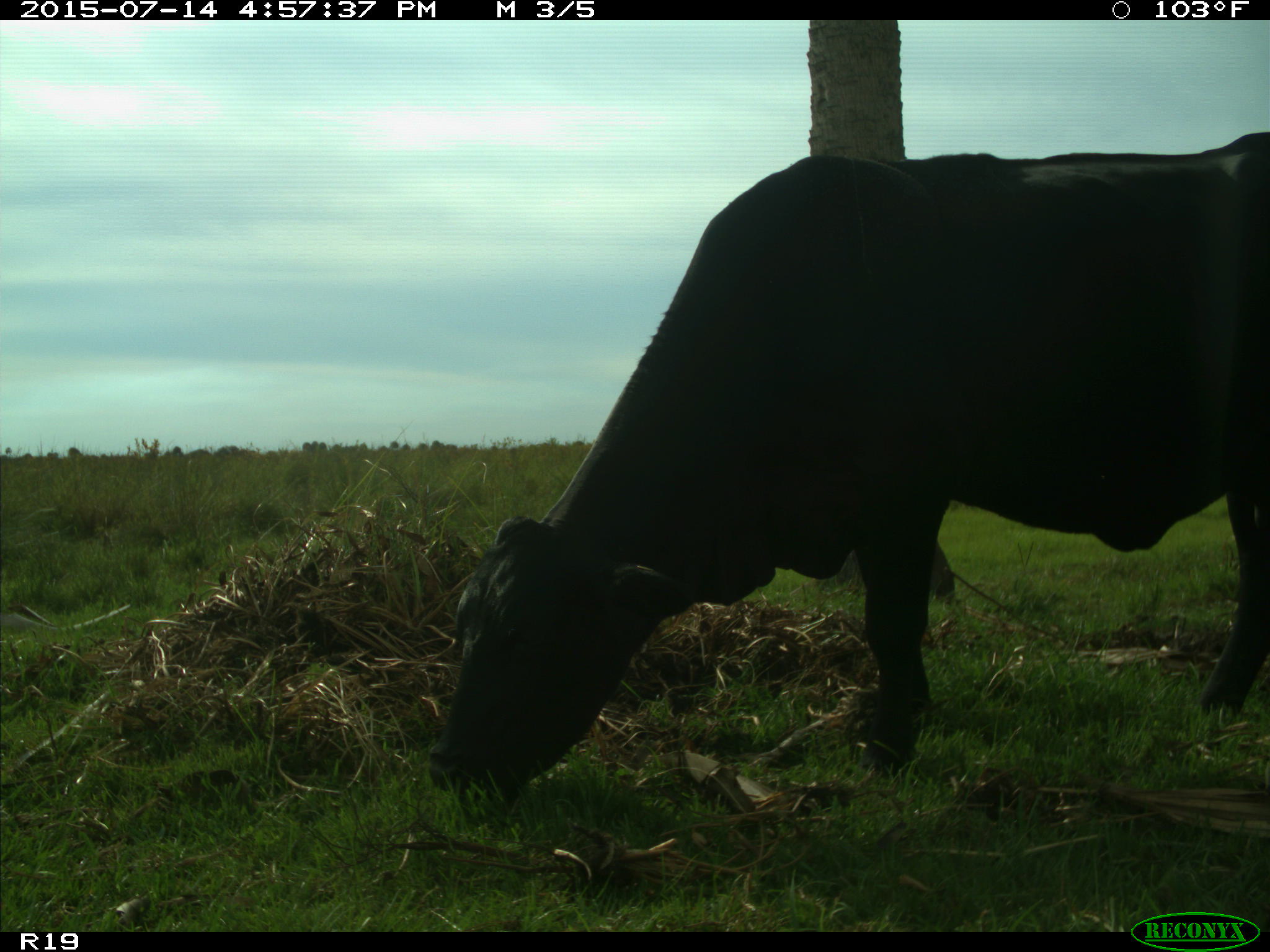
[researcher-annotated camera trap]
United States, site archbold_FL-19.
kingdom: Animalia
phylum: Chordata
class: Mammalia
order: Artiodactyla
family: Bovidae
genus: Bos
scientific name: Bos taurus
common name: domestic cow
Bos taurus (domestic cow).